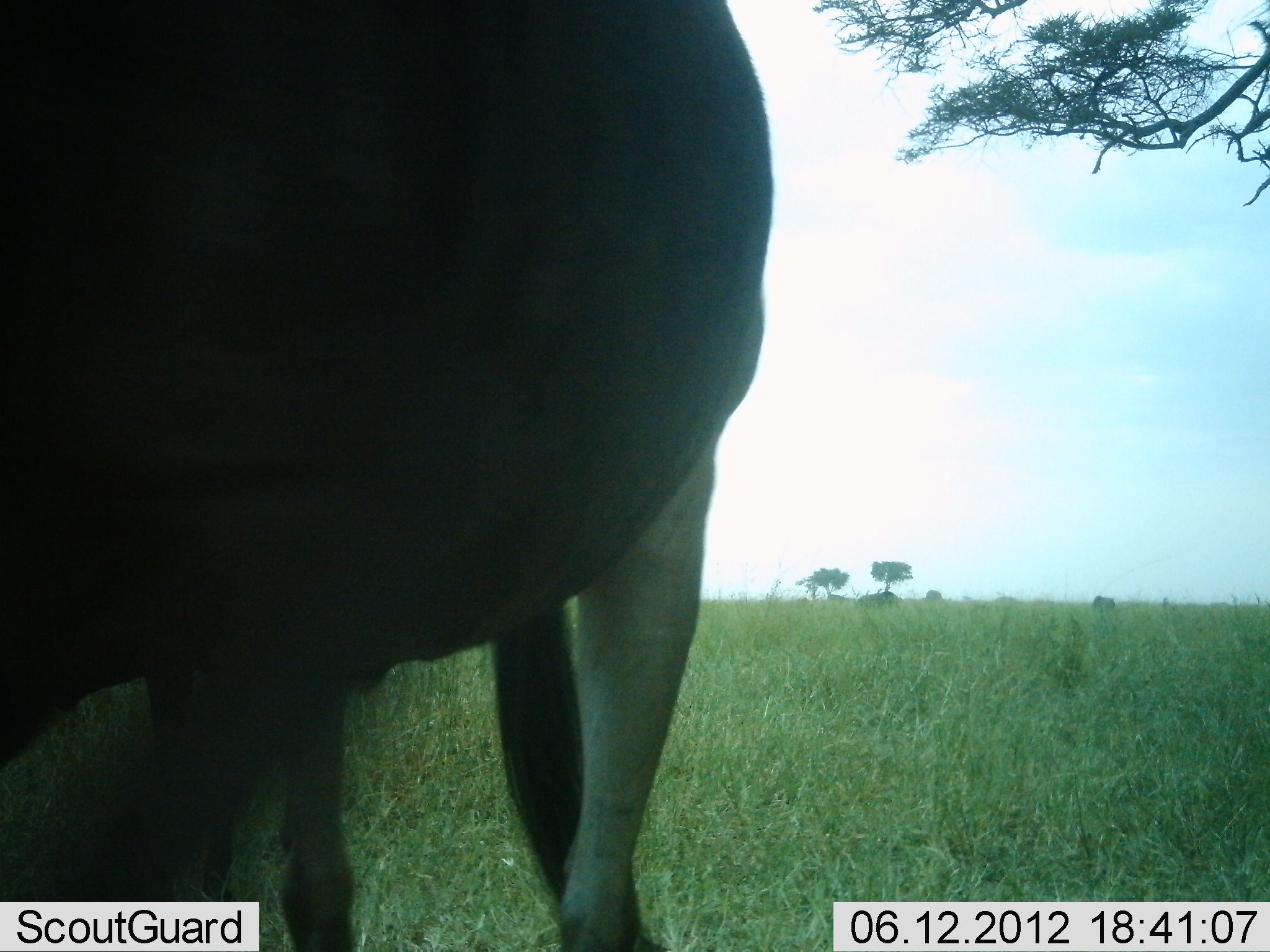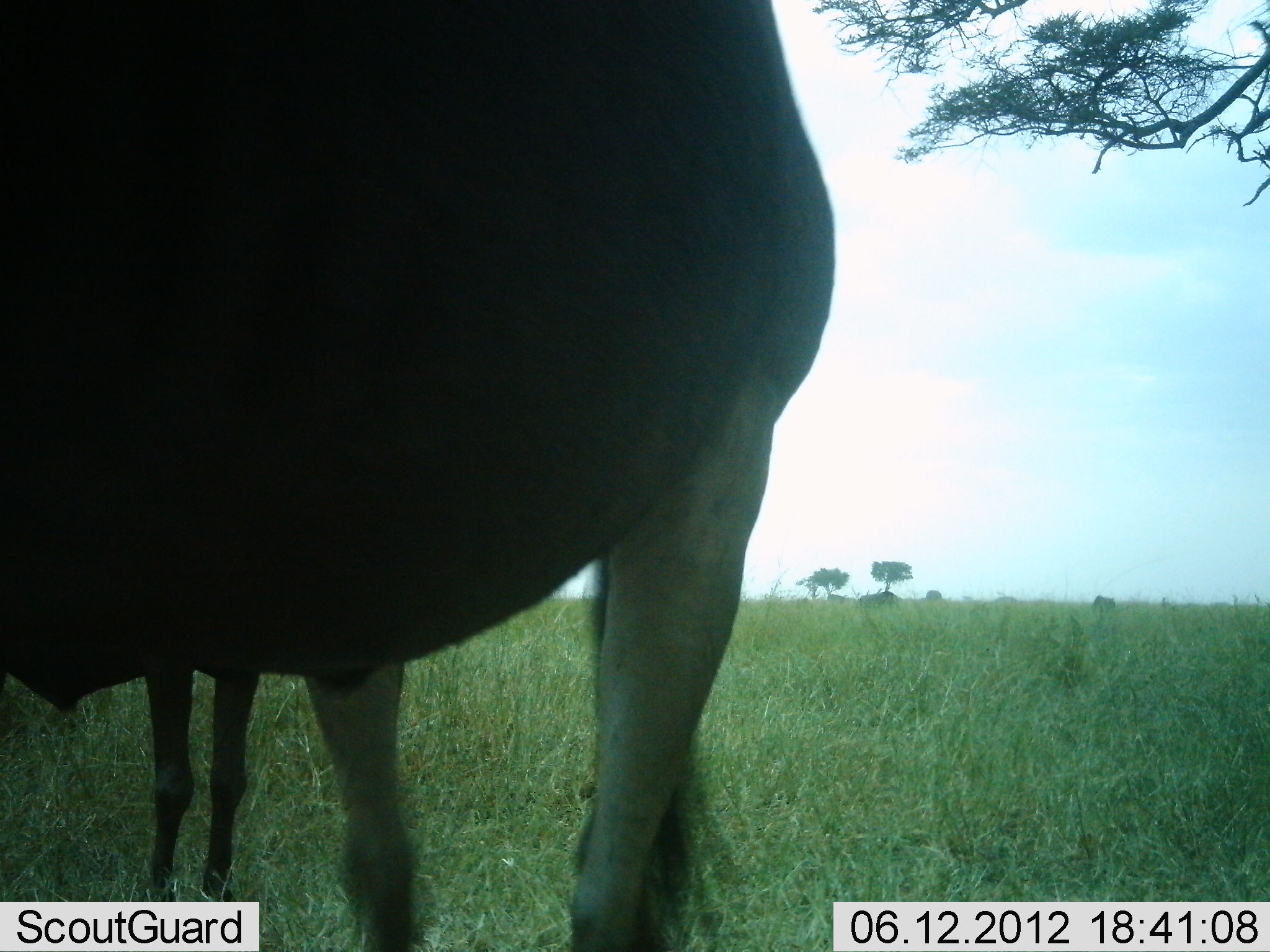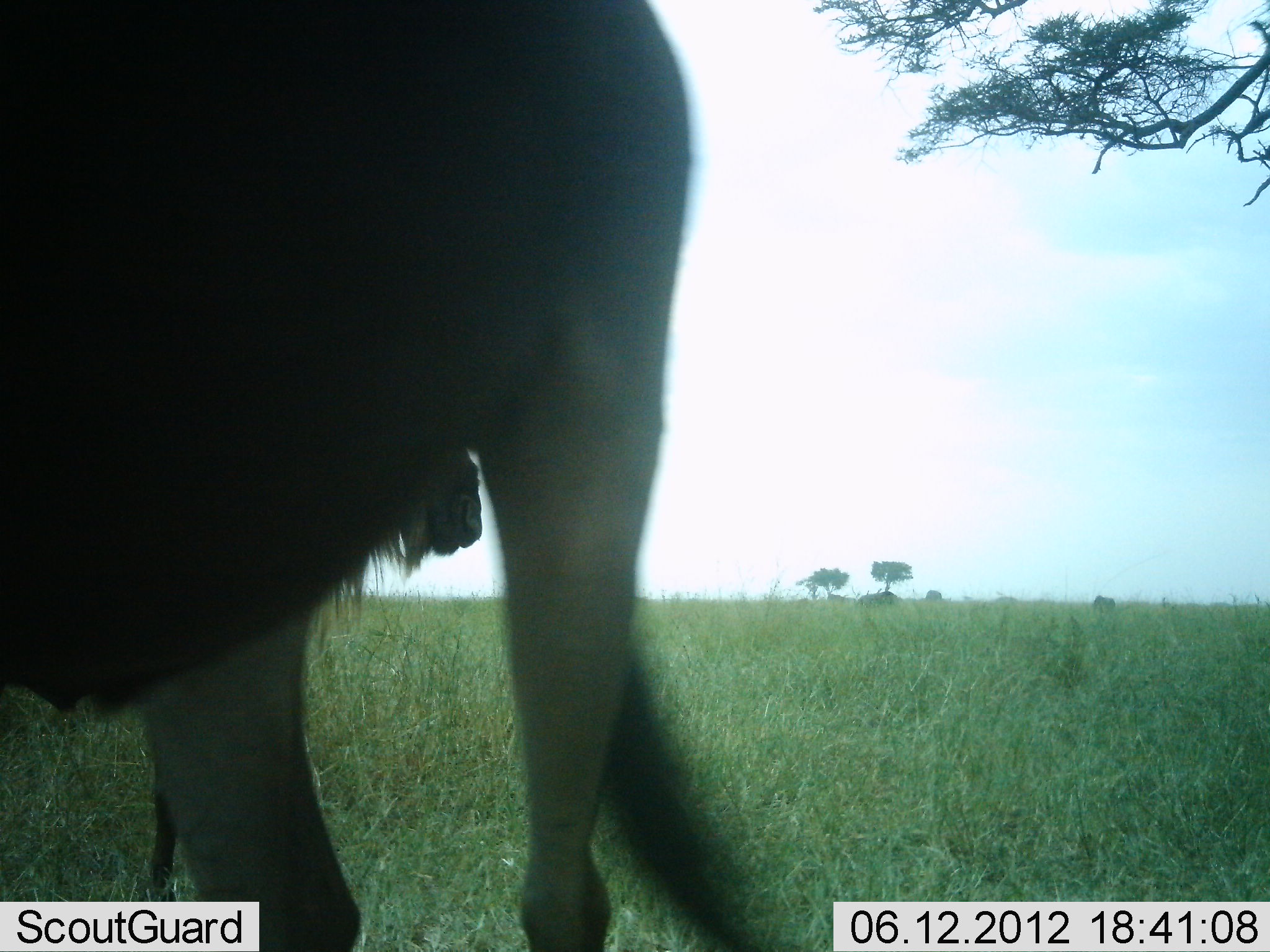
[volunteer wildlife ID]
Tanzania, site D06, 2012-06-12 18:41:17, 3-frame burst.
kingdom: Animalia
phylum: Chordata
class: Mammalia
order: Artiodactyla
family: Bovidae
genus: Connochaetes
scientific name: Connochaetes taurinus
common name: blue wildebeest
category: wildebeest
Wildebeest (blue wildebeest) (Connochaetes taurinus), count 2. Behavior (volunteer vote fractions): standing 100%, resting 0%, moving 10%, interacting 0%. Young present (vote fraction): 70%. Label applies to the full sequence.